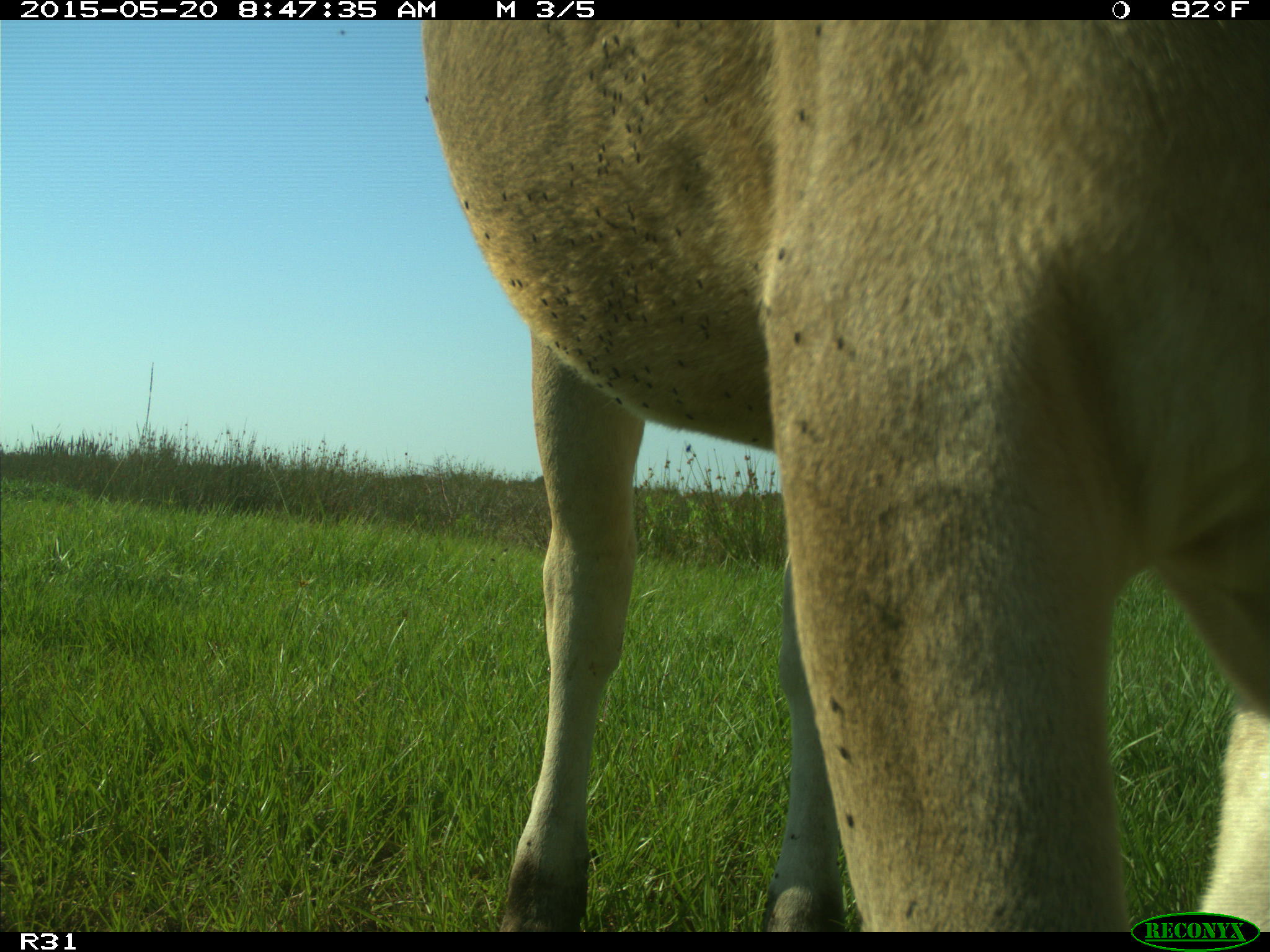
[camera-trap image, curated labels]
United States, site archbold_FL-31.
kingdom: Animalia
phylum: Chordata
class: Mammalia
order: Artiodactyla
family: Bovidae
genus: Bos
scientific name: Bos taurus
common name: domestic cow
Bos taurus (domestic cow).